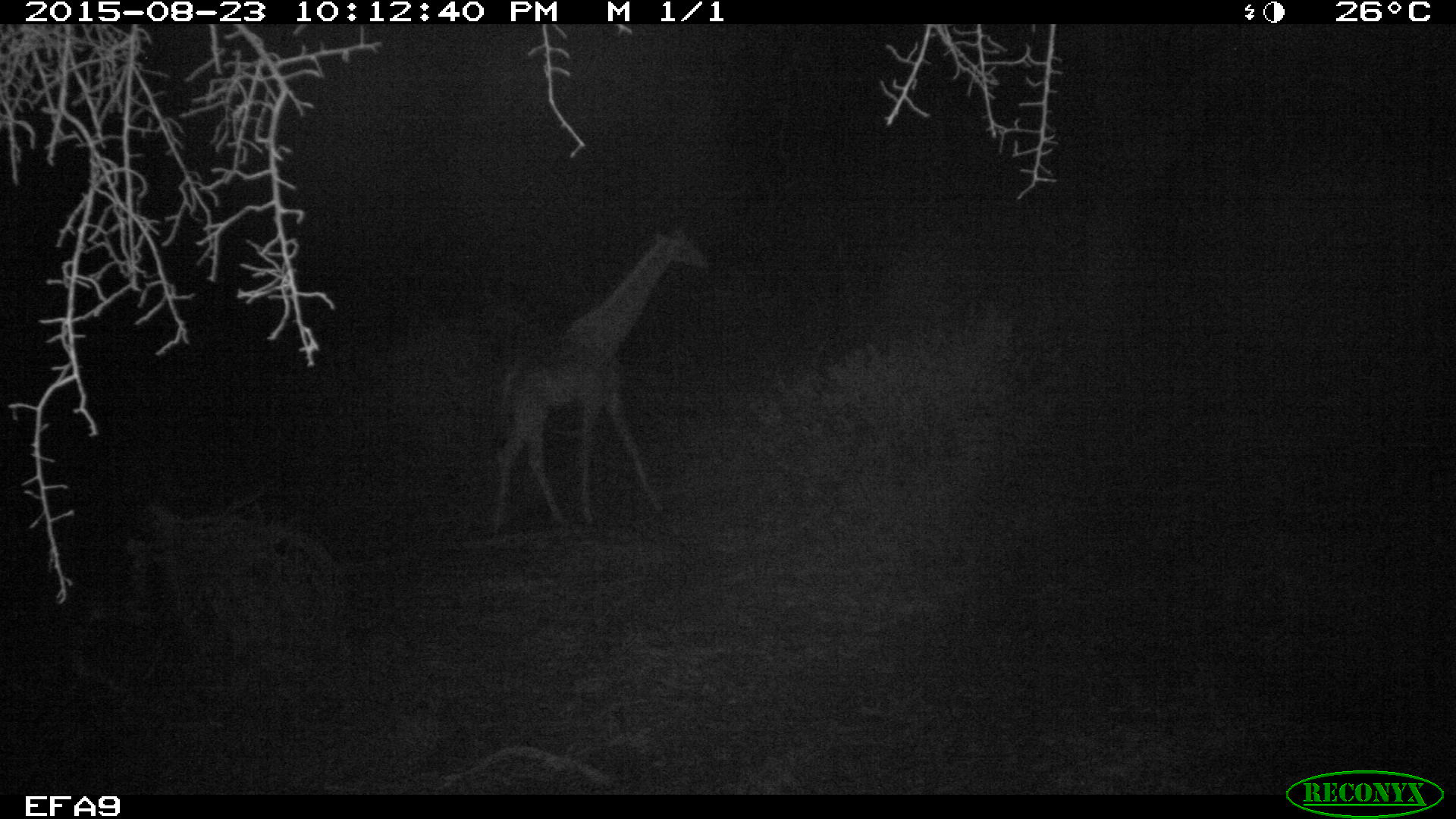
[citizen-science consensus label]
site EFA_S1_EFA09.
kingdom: Animalia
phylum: Chordata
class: Mammalia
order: Artiodactyla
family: Giraffidae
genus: Giraffa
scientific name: Giraffa camelopardalis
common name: giraffe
Giraffe (Giraffa camelopardalis), count 1. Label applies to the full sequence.